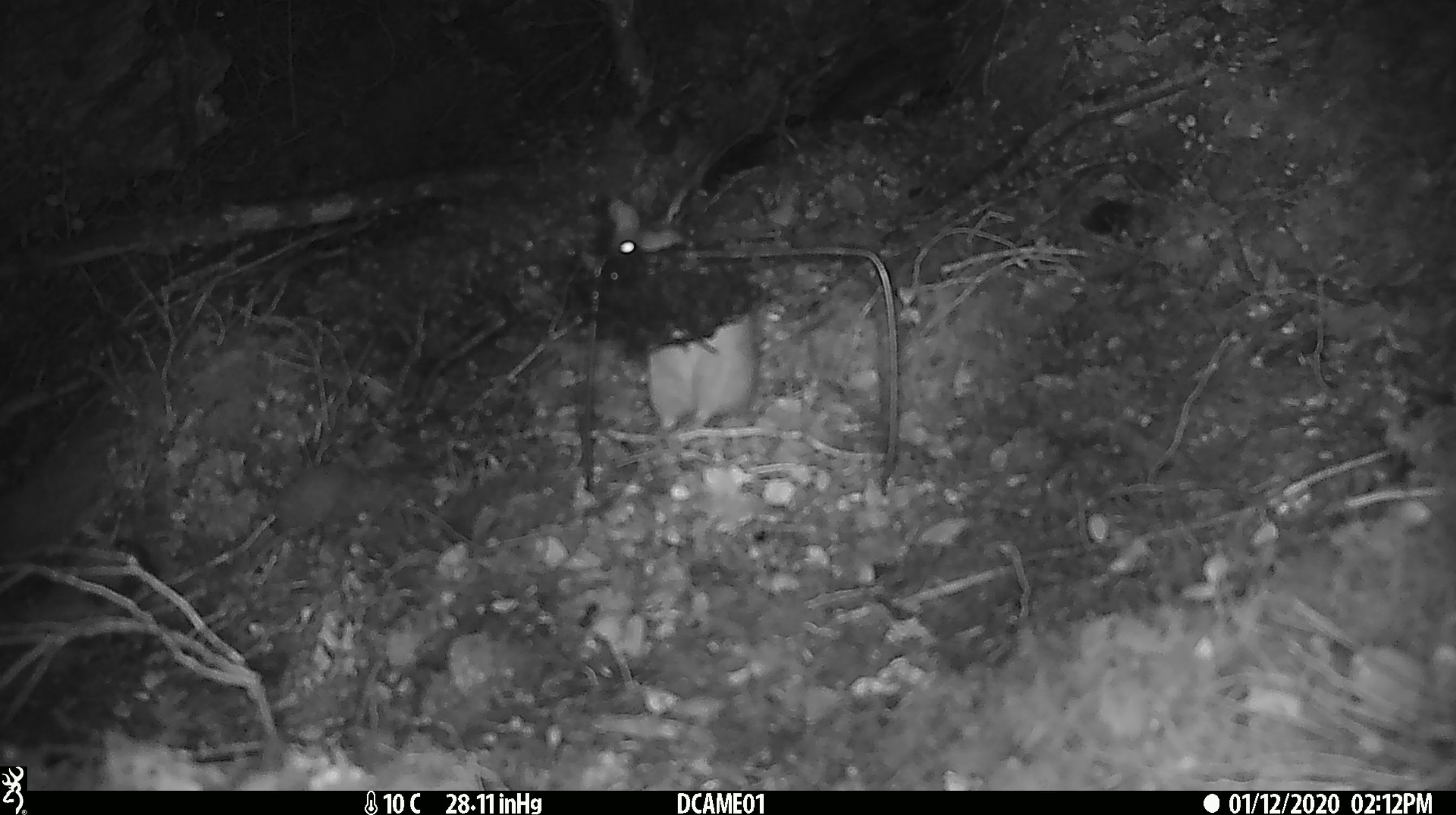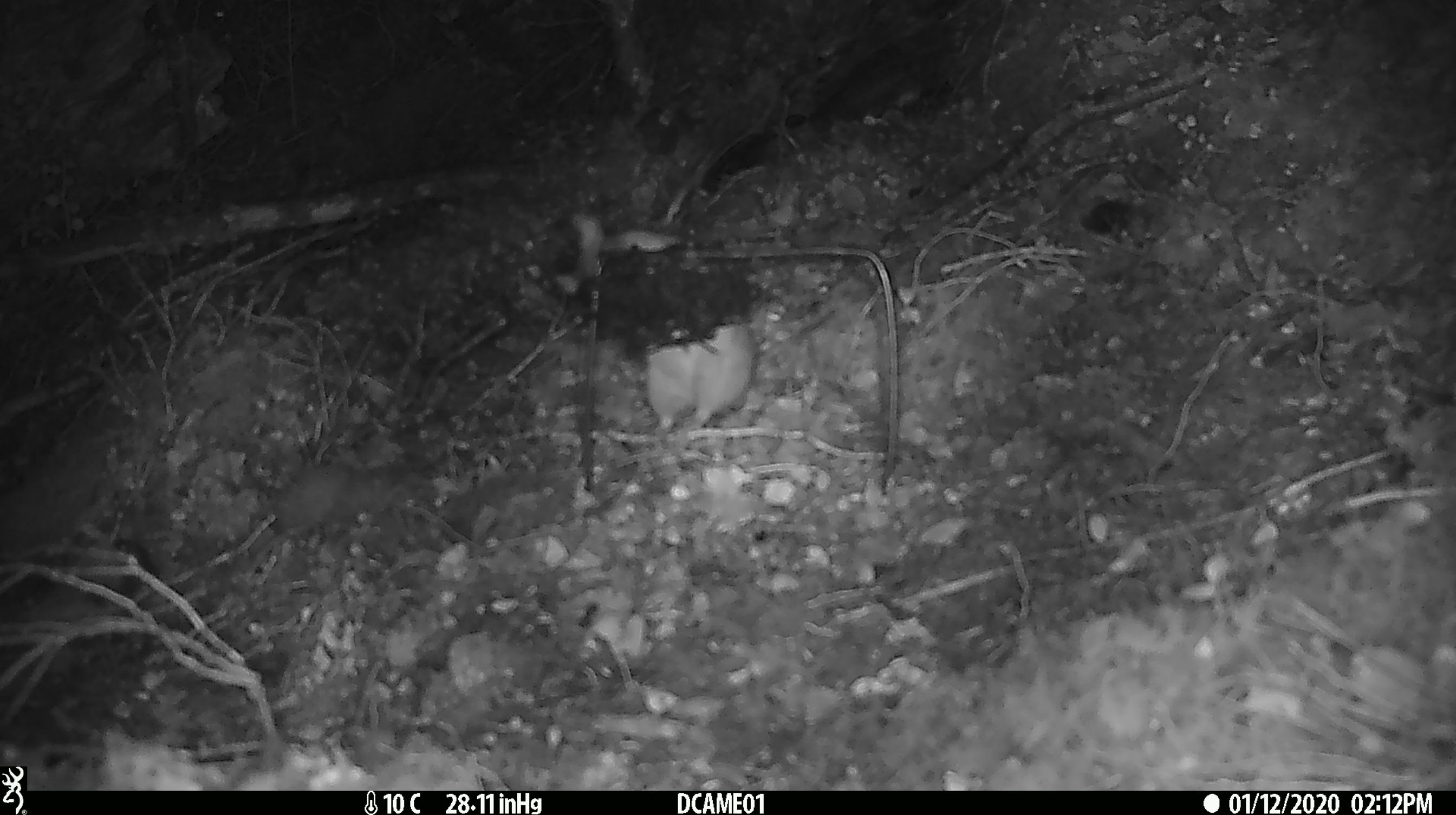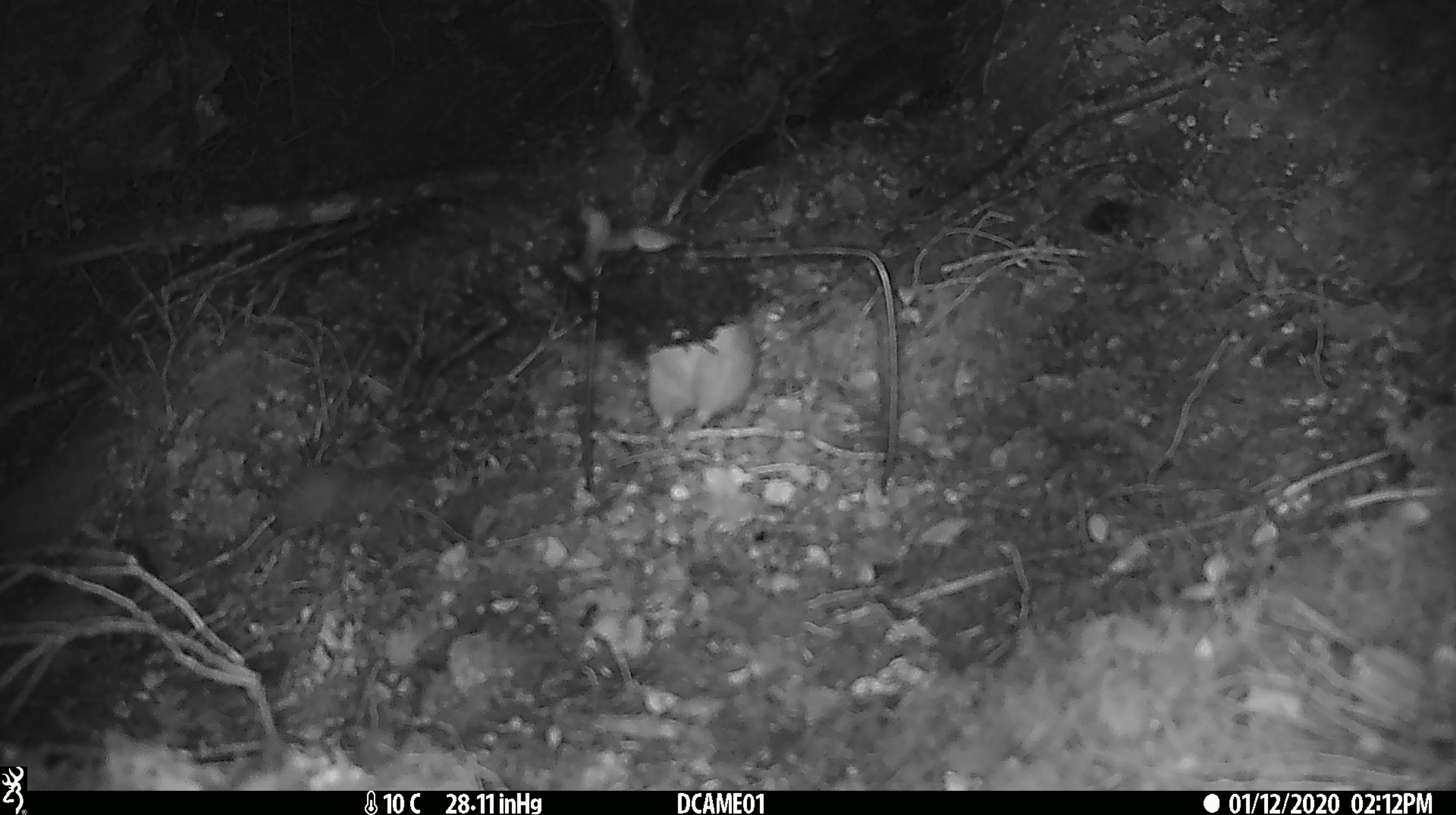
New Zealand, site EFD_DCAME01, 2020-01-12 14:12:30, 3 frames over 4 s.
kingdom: Animalia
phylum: Chordata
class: Mammalia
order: Rodentia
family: Muridae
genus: Rattus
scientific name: Rattus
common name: rat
Rat (Rattus).